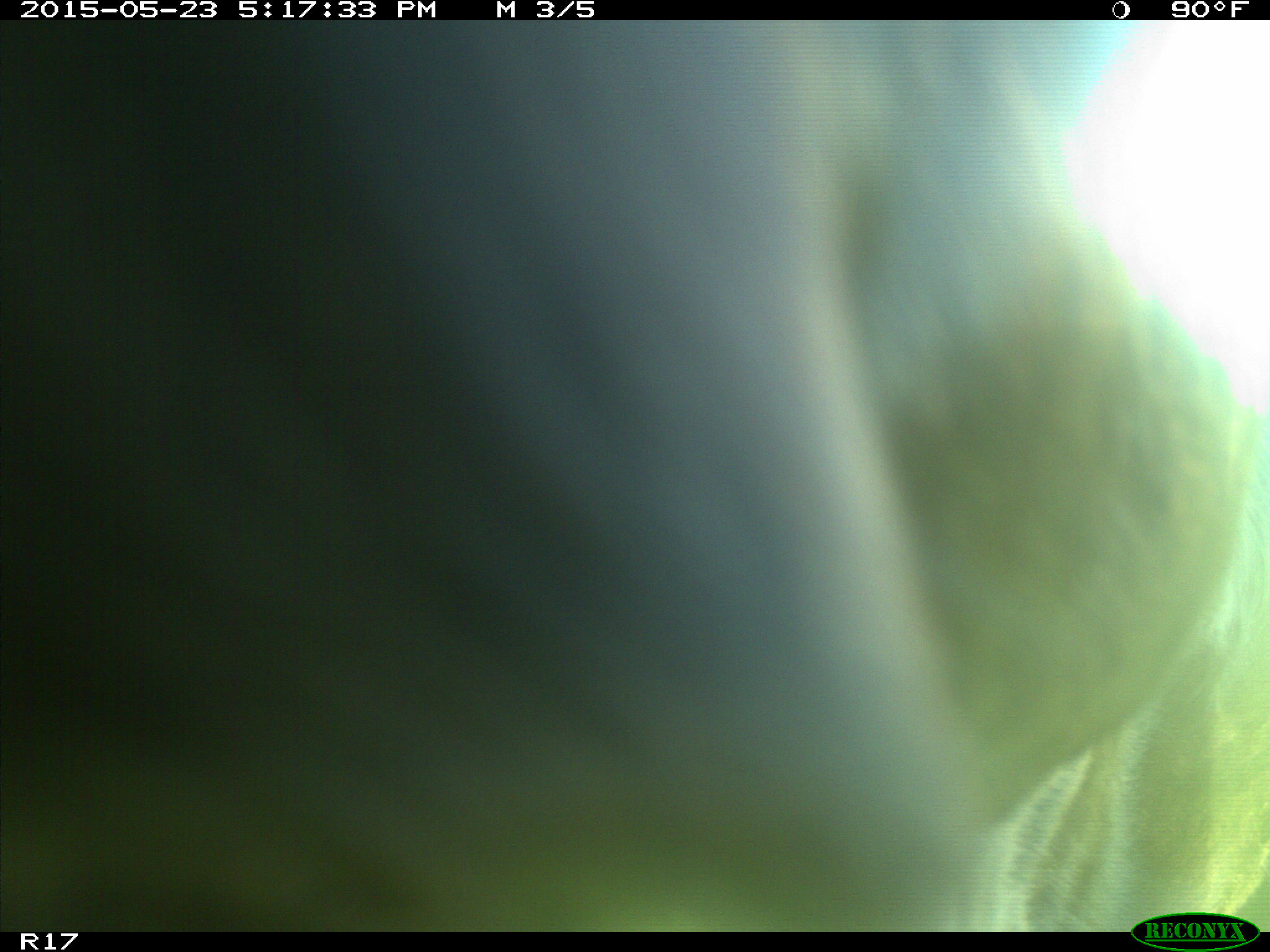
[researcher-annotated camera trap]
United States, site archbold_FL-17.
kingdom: Animalia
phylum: Chordata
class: Mammalia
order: Artiodactyla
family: Bovidae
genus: Bos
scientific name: Bos taurus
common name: domestic cow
Bos taurus (domestic cow).